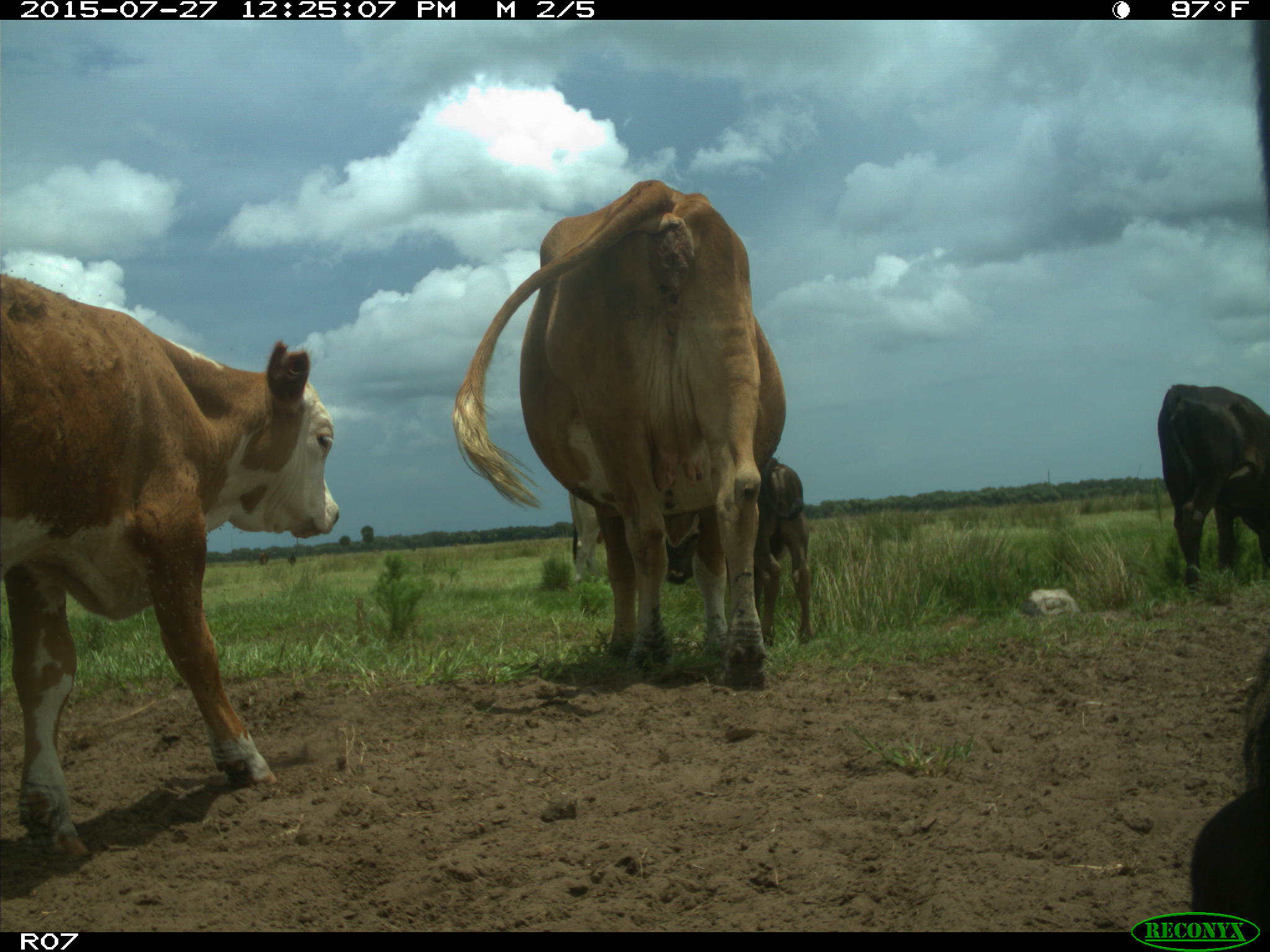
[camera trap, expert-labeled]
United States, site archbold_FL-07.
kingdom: Animalia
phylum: Chordata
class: Mammalia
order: Artiodactyla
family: Bovidae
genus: Bos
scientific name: Bos taurus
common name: domestic cow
Bos taurus (domestic cow).